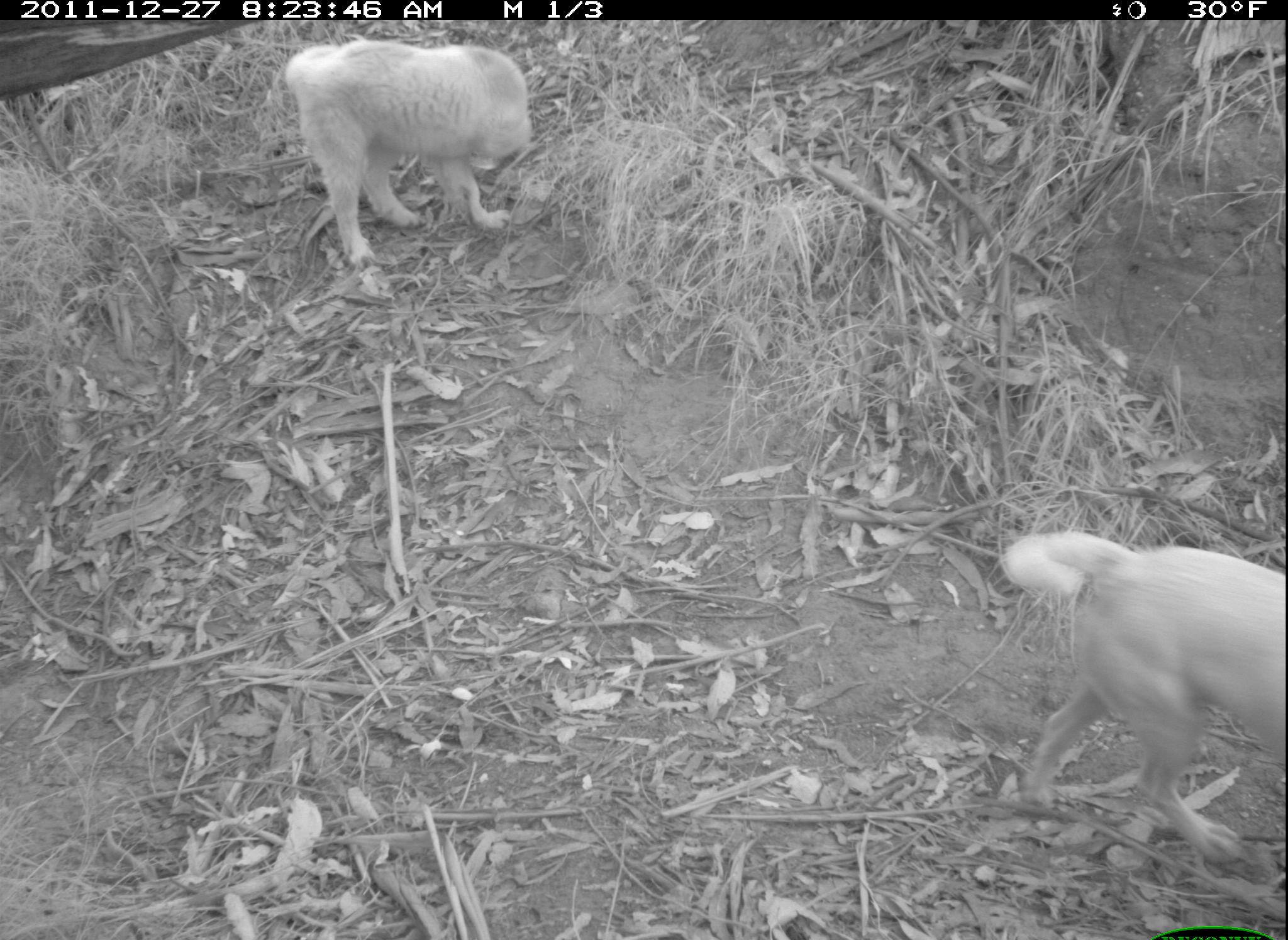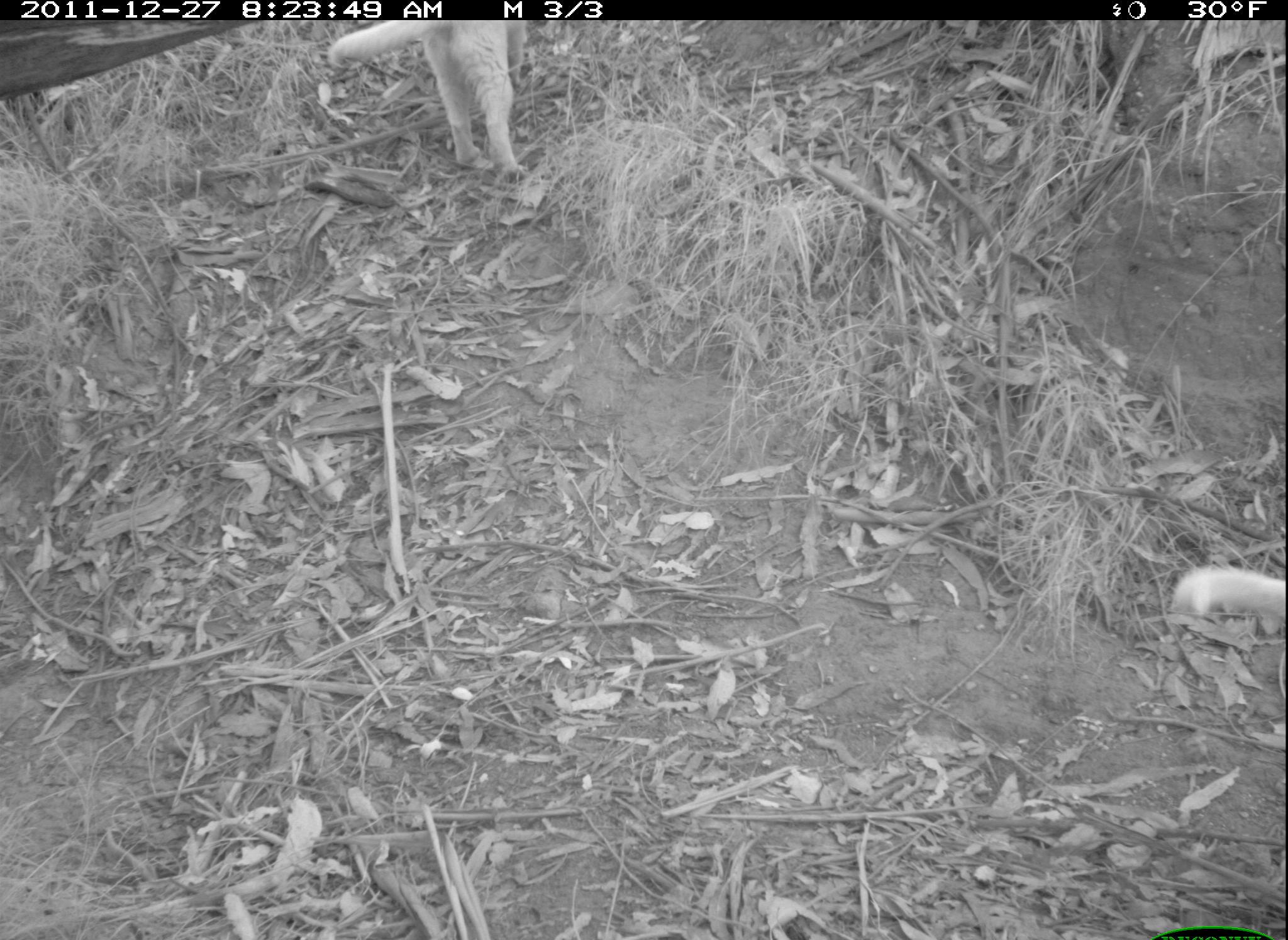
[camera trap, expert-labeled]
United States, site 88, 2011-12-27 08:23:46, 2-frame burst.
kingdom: Animalia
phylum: Chordata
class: Mammalia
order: Carnivora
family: Canidae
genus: Canis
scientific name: Canis familiaris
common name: domestic dog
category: dog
Dog (domestic dog) (Canis familiaris).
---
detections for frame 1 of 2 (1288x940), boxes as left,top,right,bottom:
dog: 992,506,1286,873; 267,35,549,280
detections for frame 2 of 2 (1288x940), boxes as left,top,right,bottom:
dog: 327,16,536,171; 1164,552,1283,667